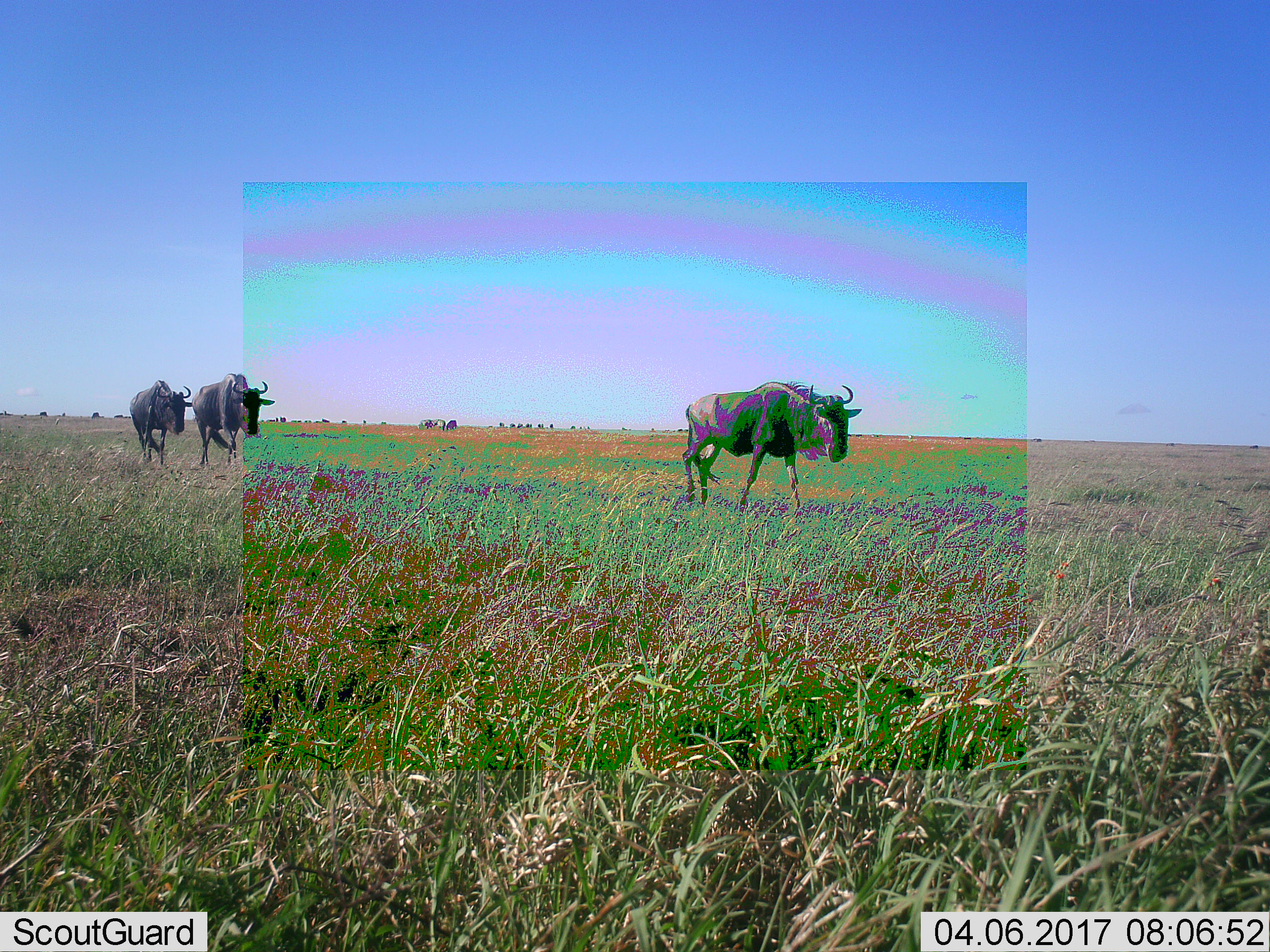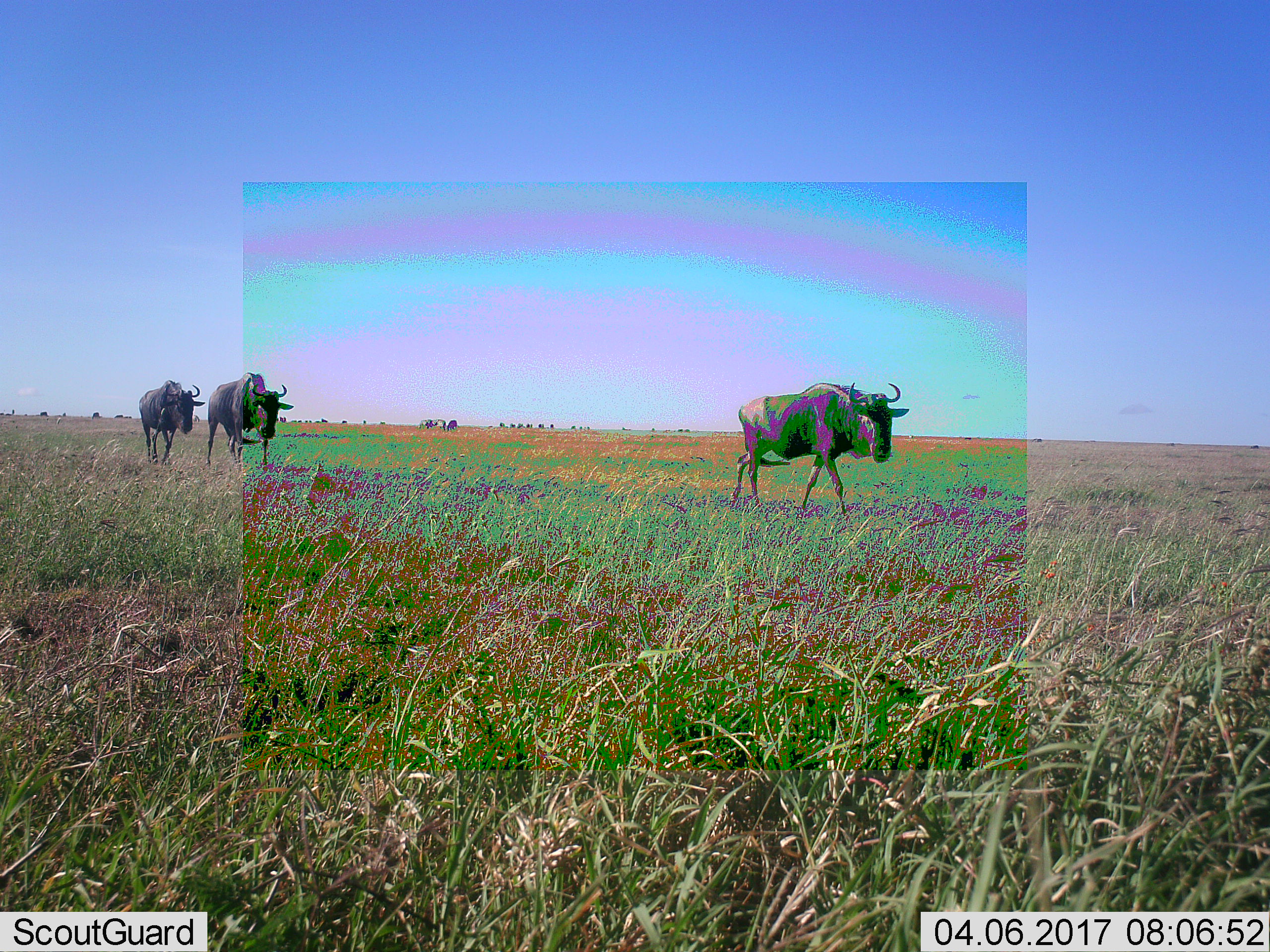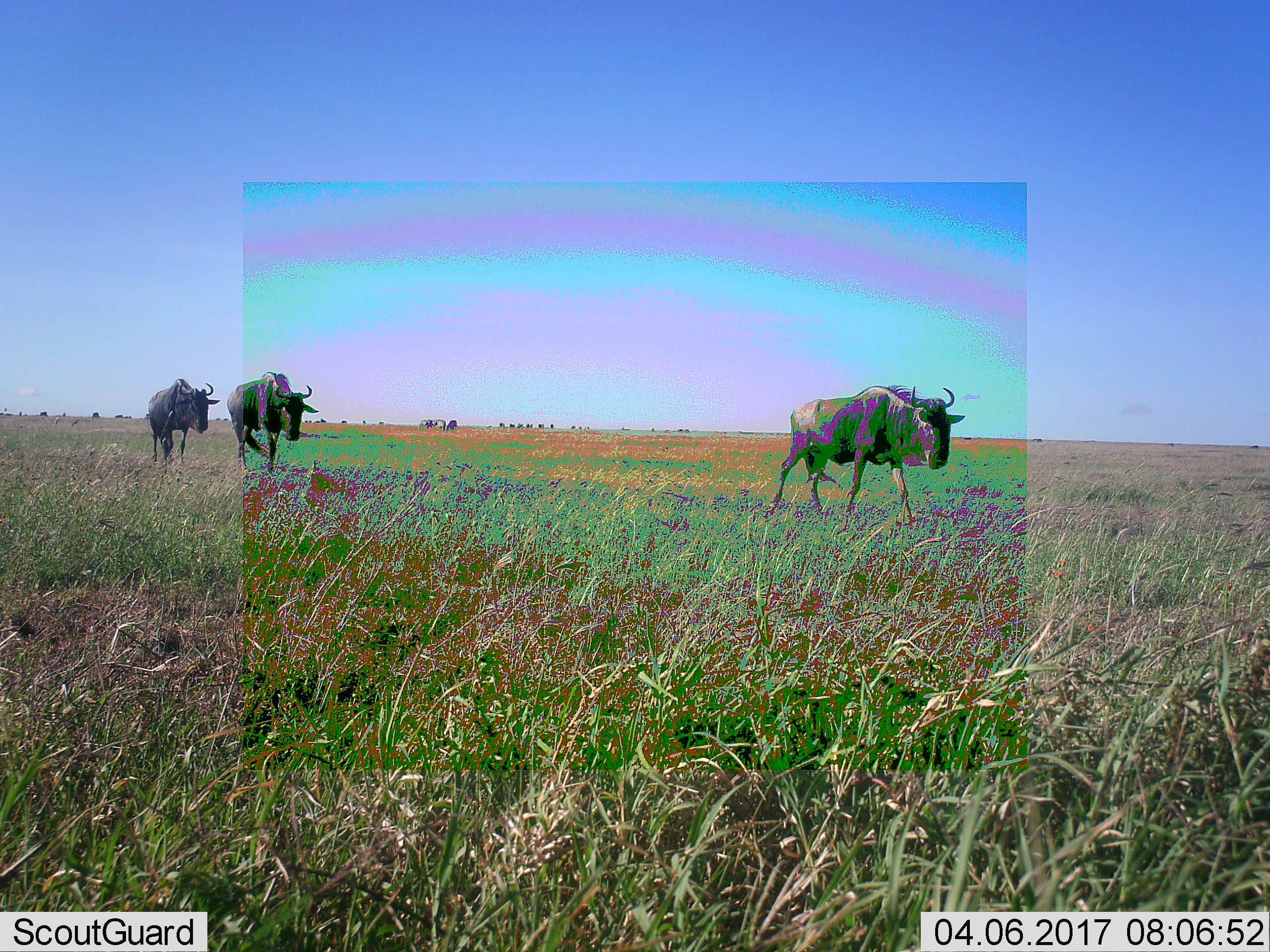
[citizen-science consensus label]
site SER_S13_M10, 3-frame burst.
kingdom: Animalia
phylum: Chordata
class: Mammalia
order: Artiodactyla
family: Bovidae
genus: Connochaetes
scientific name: Connochaetes taurinus taurinus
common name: blue wildebeest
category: wildebeestblue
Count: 3.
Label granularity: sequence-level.